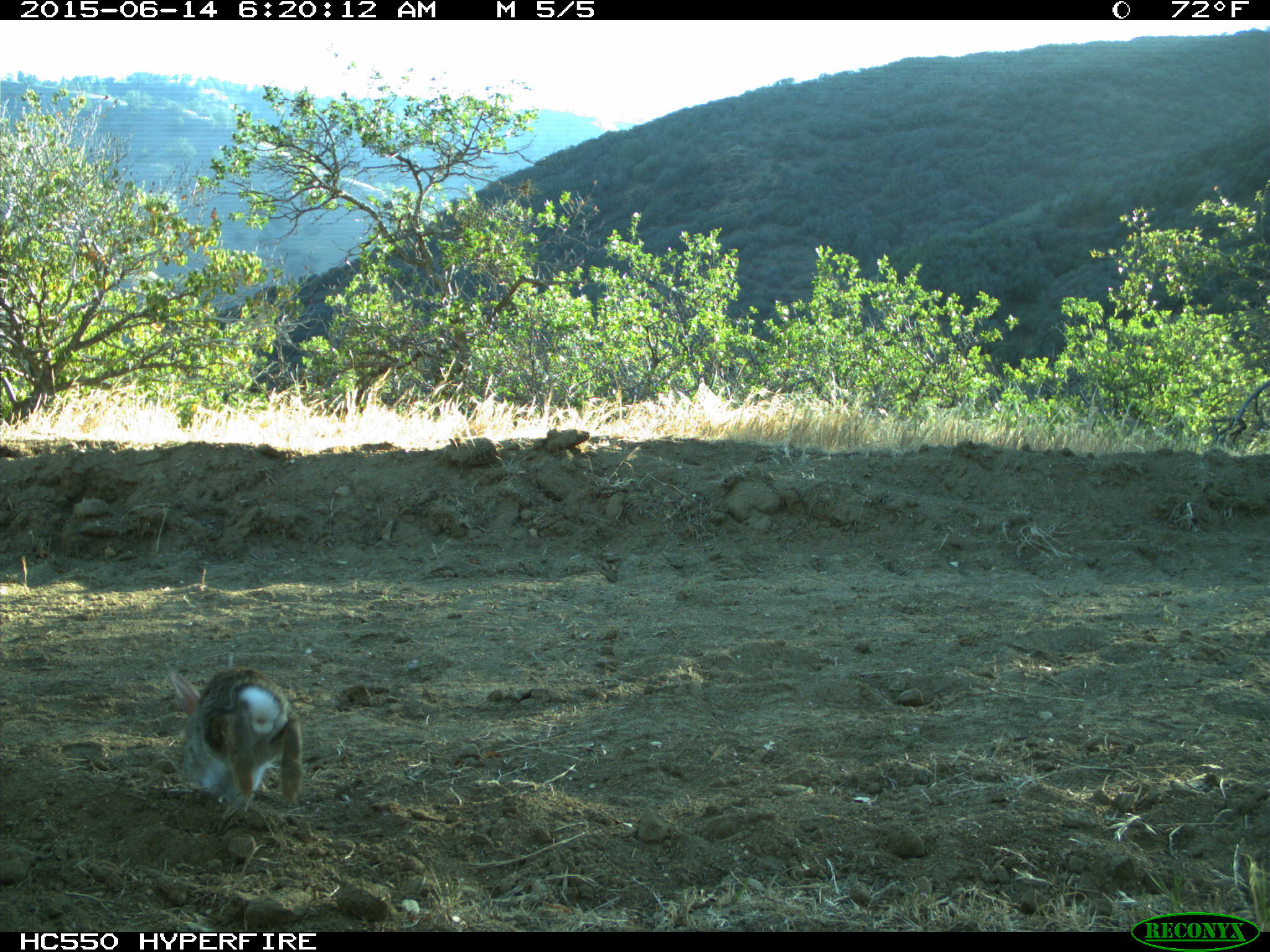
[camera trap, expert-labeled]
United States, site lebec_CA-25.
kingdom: Animalia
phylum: Chordata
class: Mammalia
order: Lagomorpha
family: Leporidae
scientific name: Leporidae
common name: rabbits and hares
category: unidentified rabbit